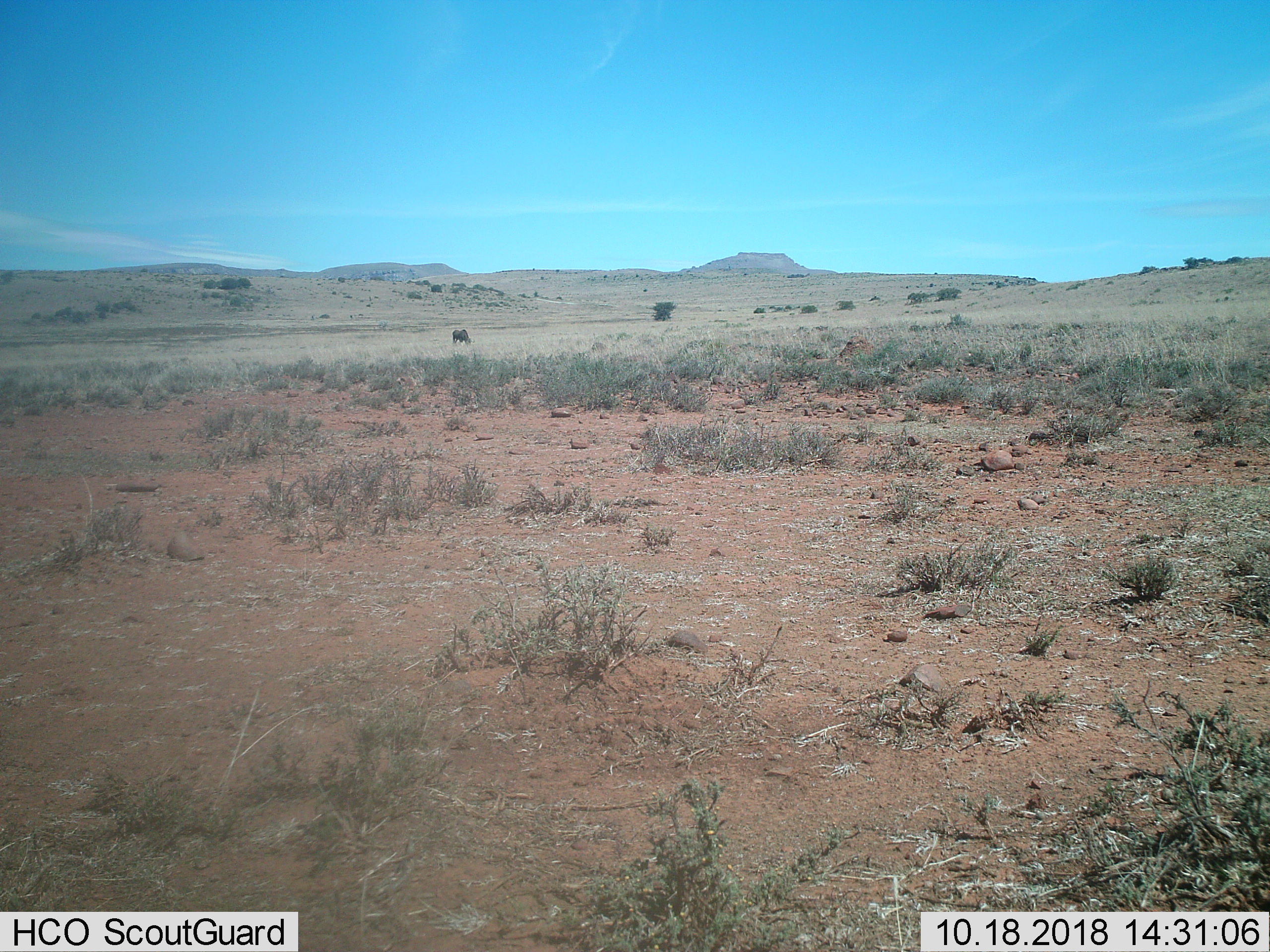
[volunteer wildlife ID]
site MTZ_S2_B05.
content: unidentified animal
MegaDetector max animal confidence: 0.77